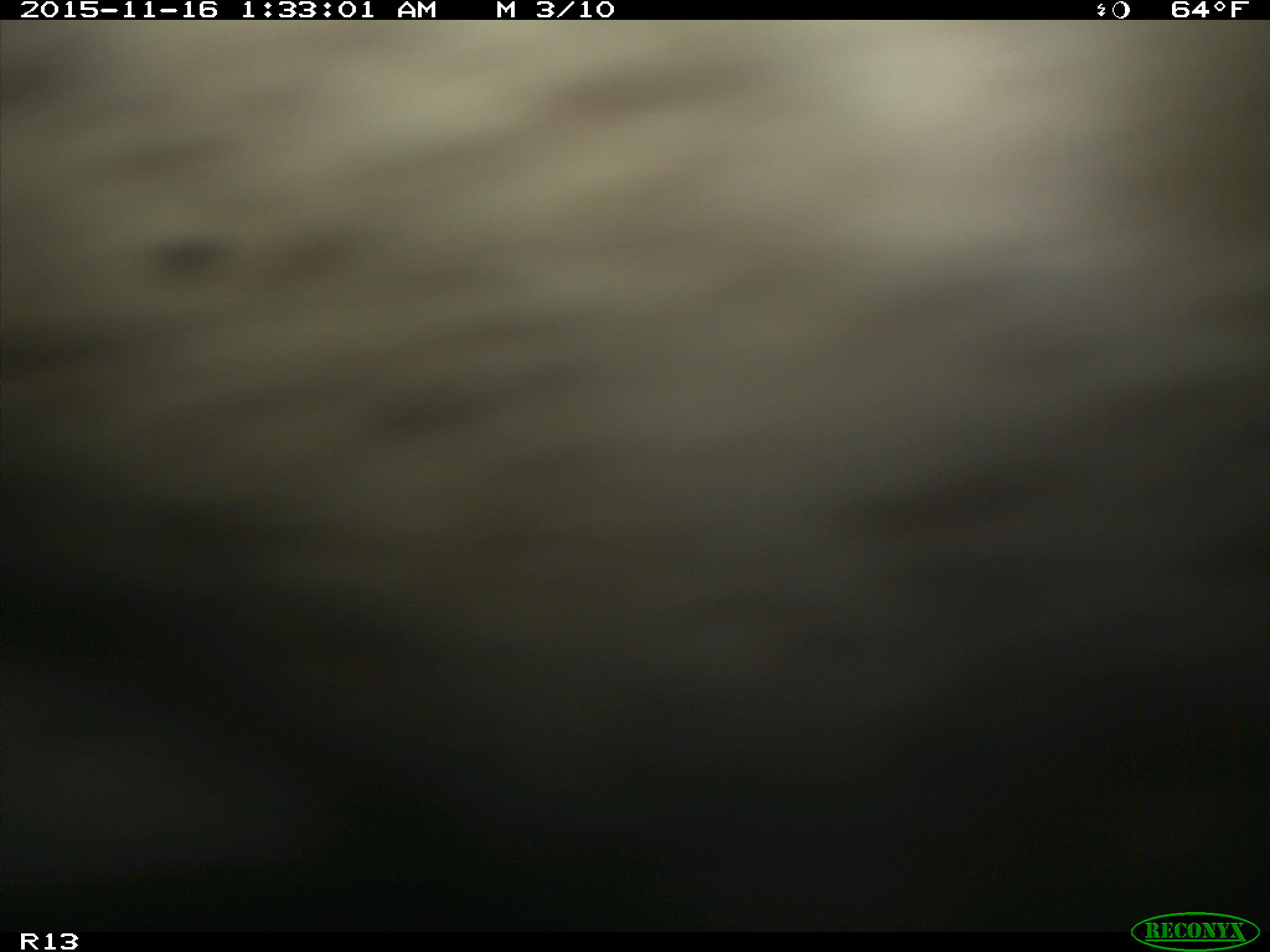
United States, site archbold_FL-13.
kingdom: Animalia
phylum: Chordata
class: Mammalia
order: Artiodactyla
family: Bovidae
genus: Bos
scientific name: Bos taurus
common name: domestic cow